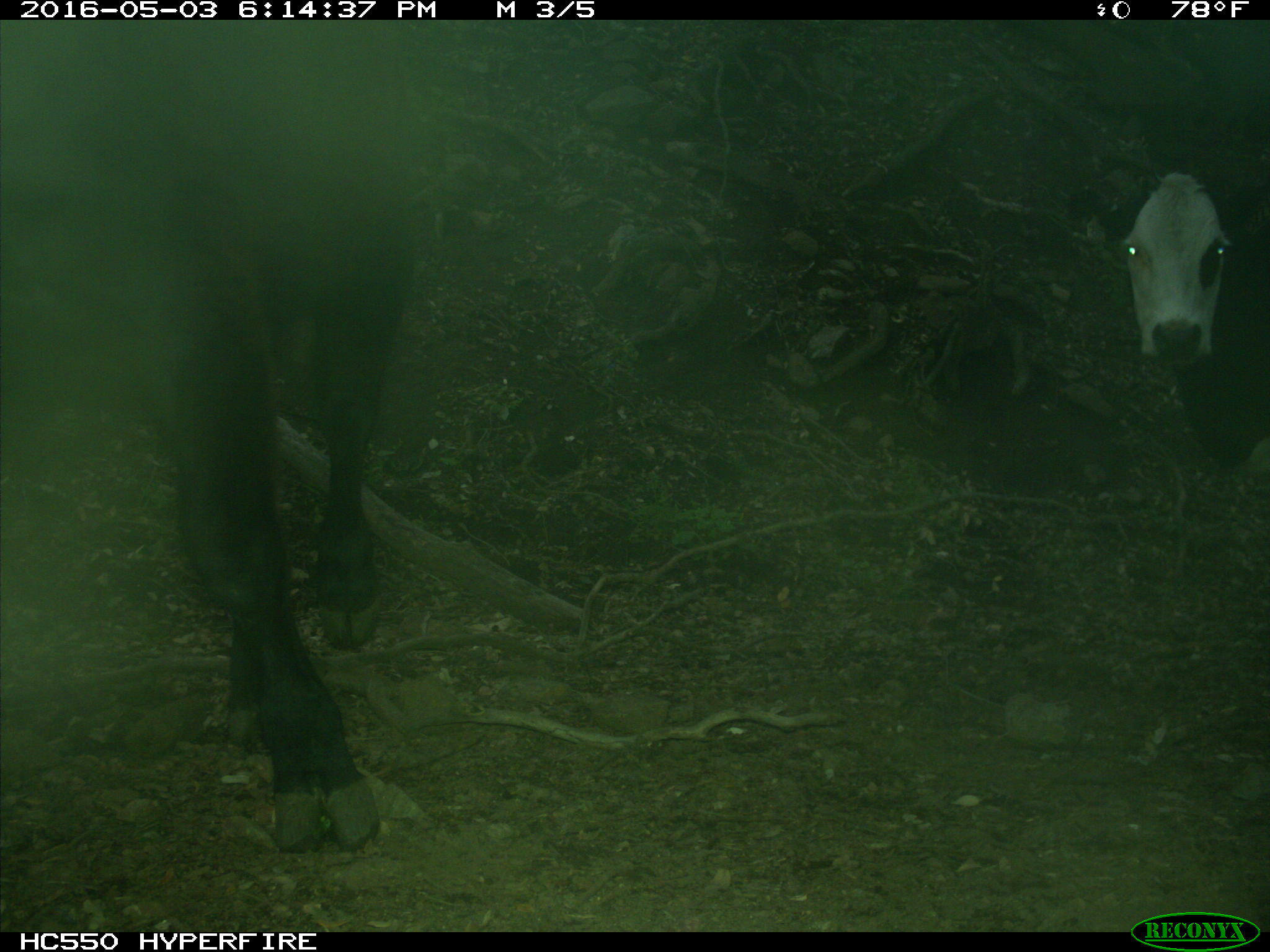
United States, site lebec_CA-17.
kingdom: Animalia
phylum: Chordata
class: Mammalia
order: Artiodactyla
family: Bovidae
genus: Bos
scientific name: Bos taurus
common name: domestic cow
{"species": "Bos taurus (domestic cow)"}